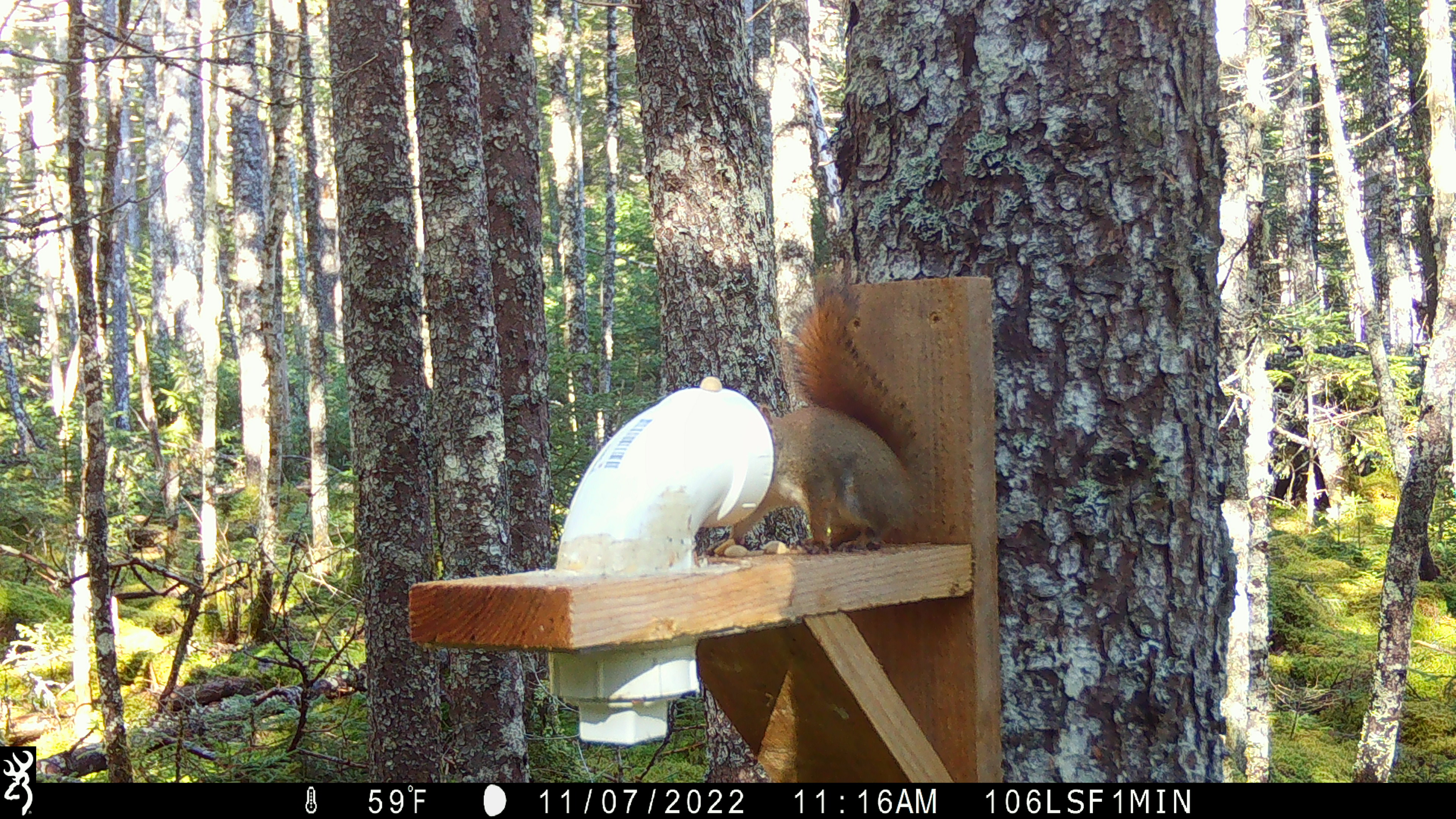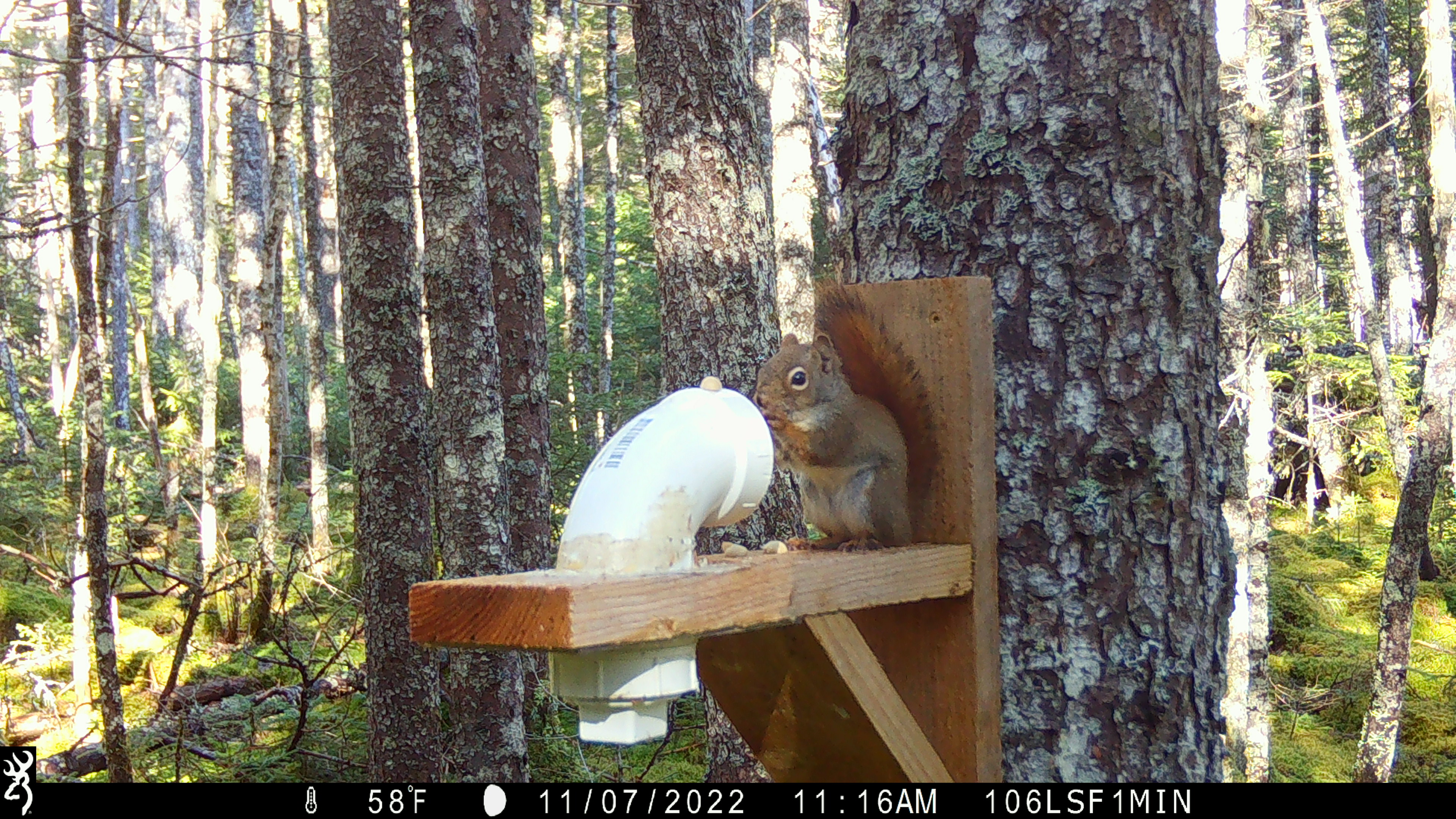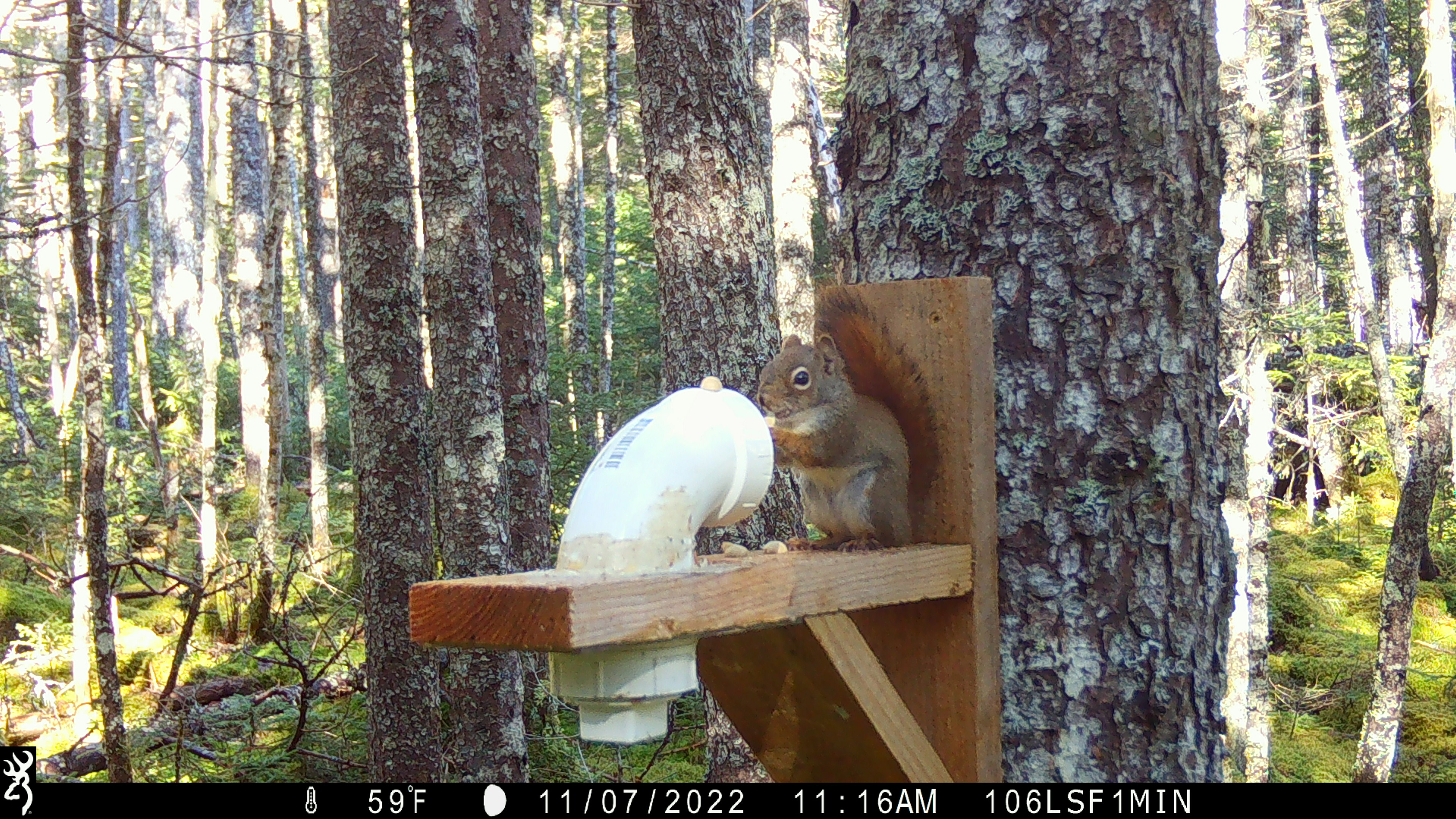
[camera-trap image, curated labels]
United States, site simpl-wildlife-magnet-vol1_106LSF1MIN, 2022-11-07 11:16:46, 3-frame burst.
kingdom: Animalia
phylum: Chordata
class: Mammalia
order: Rodentia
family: Sciuridae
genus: Tamiasciurus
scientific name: Tamiasciurus hudsonicus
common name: red squirrel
Red squirrel (Tamiasciurus hudsonicus).